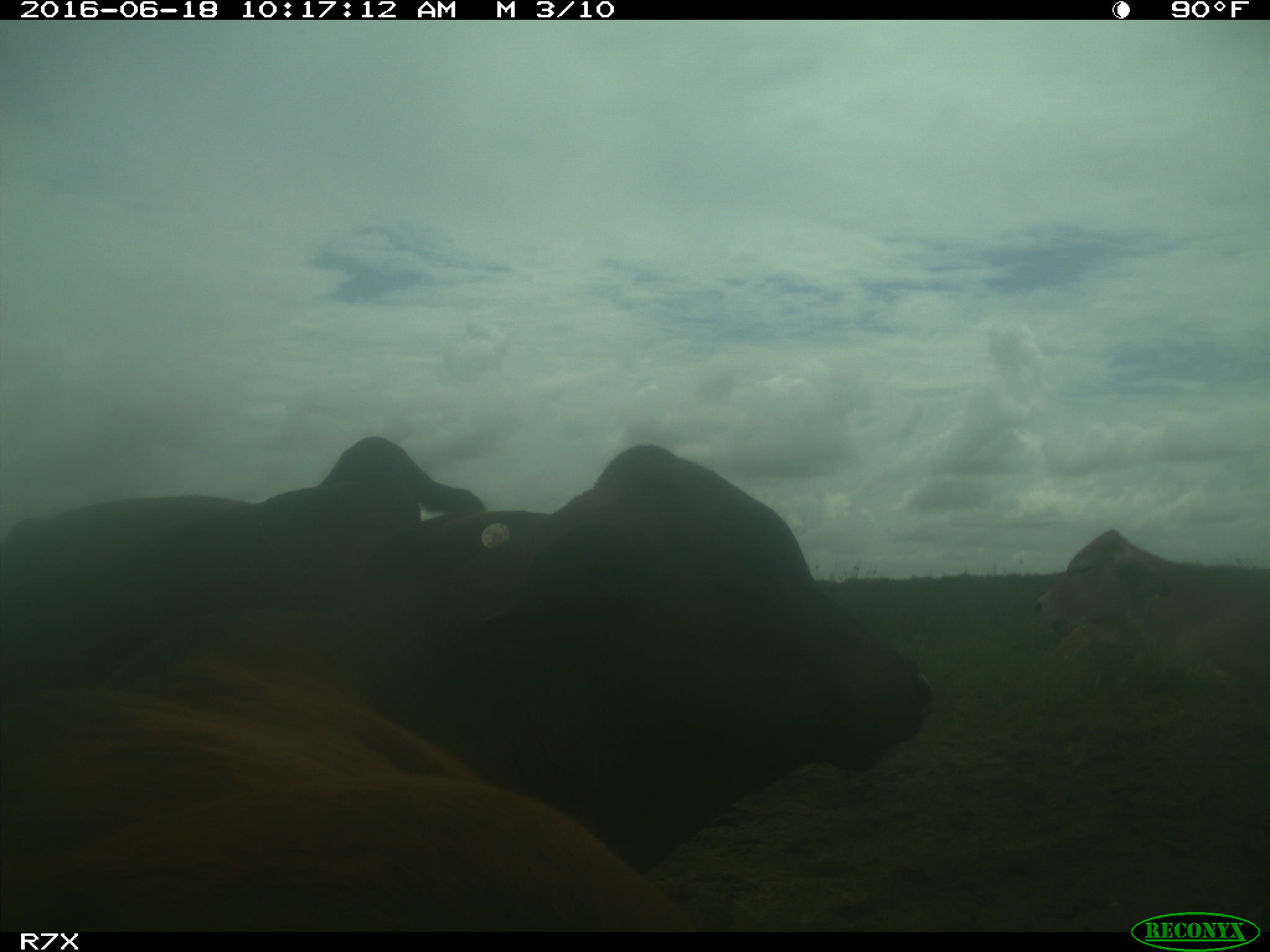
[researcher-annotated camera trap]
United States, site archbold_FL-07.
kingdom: Animalia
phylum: Chordata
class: Mammalia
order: Artiodactyla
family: Bovidae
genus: Bos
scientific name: Bos taurus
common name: domestic cow